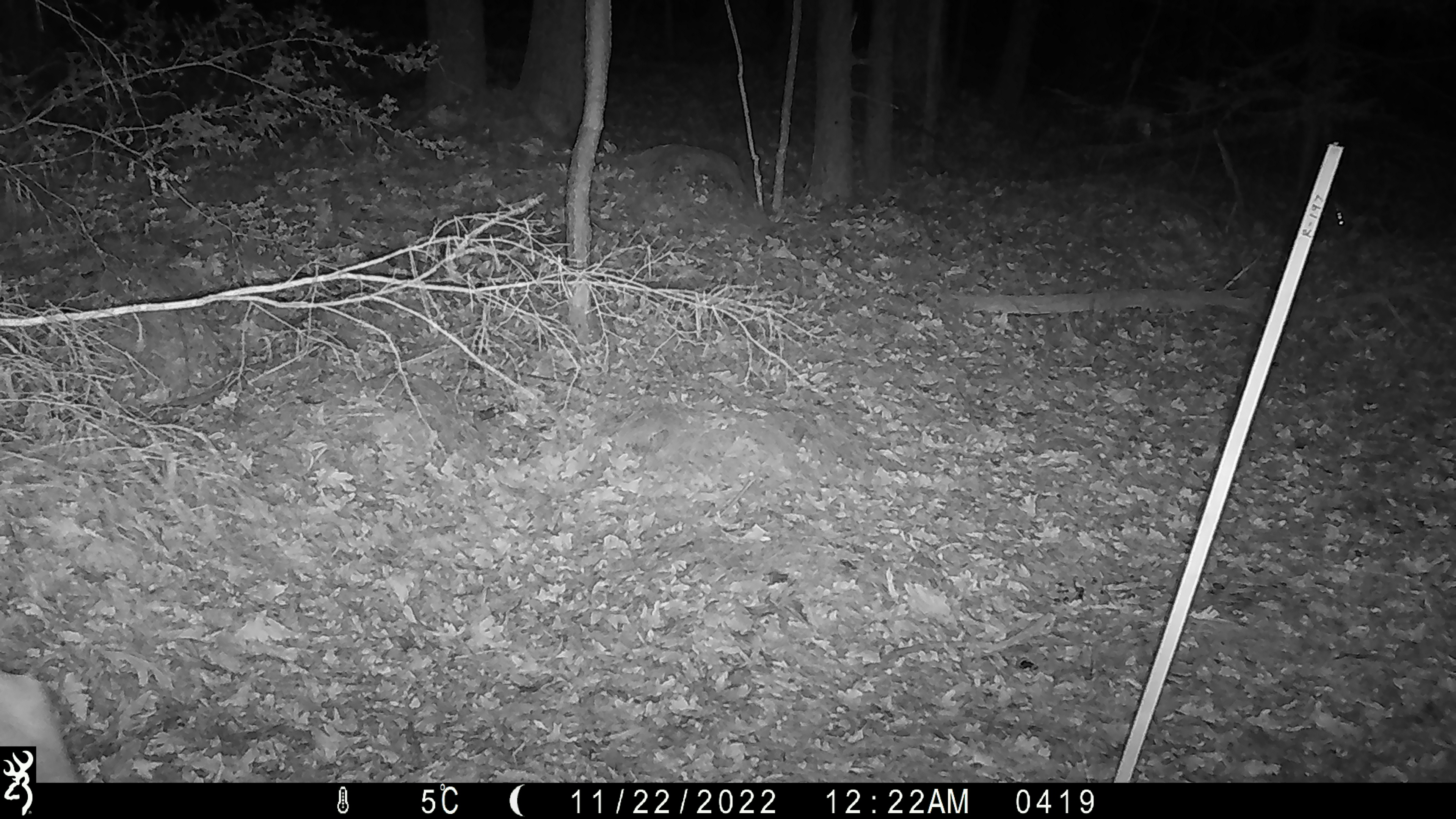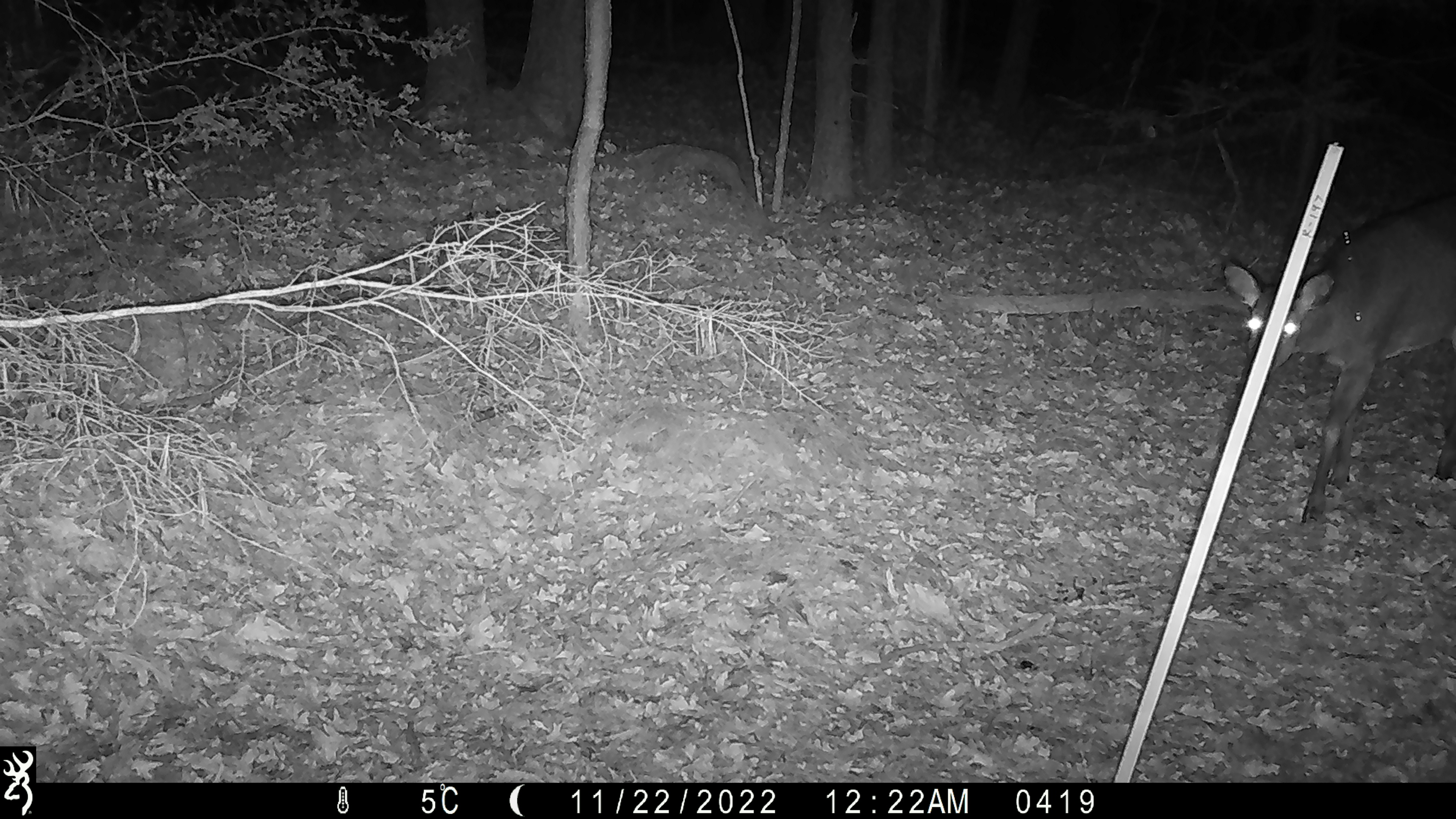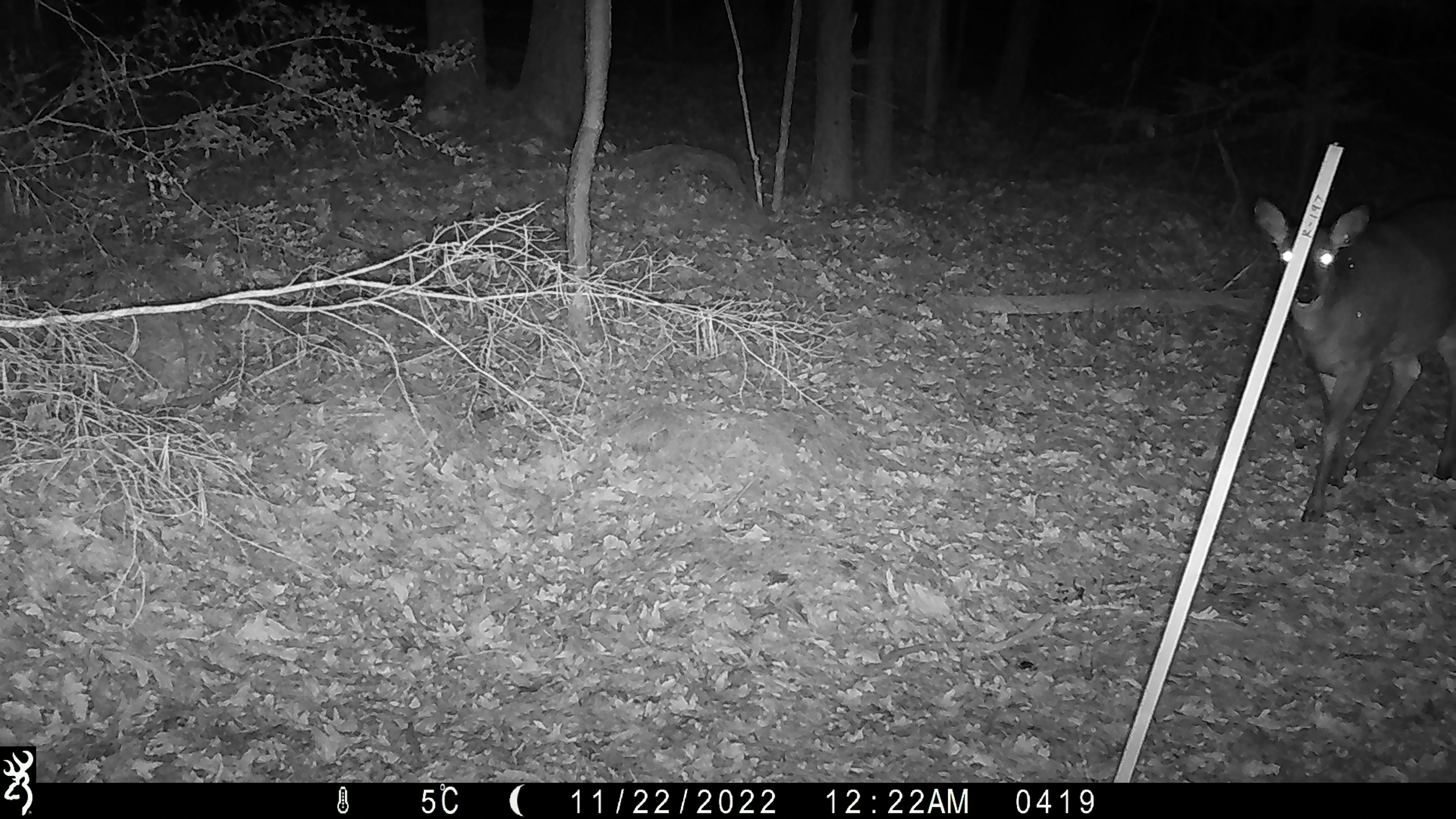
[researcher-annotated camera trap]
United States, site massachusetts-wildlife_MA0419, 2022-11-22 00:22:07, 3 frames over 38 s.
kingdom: Animalia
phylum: Chordata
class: Mammalia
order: Artiodactyla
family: Cervidae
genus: Odocoileus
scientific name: Odocoileus virginianus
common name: white-tailed deer